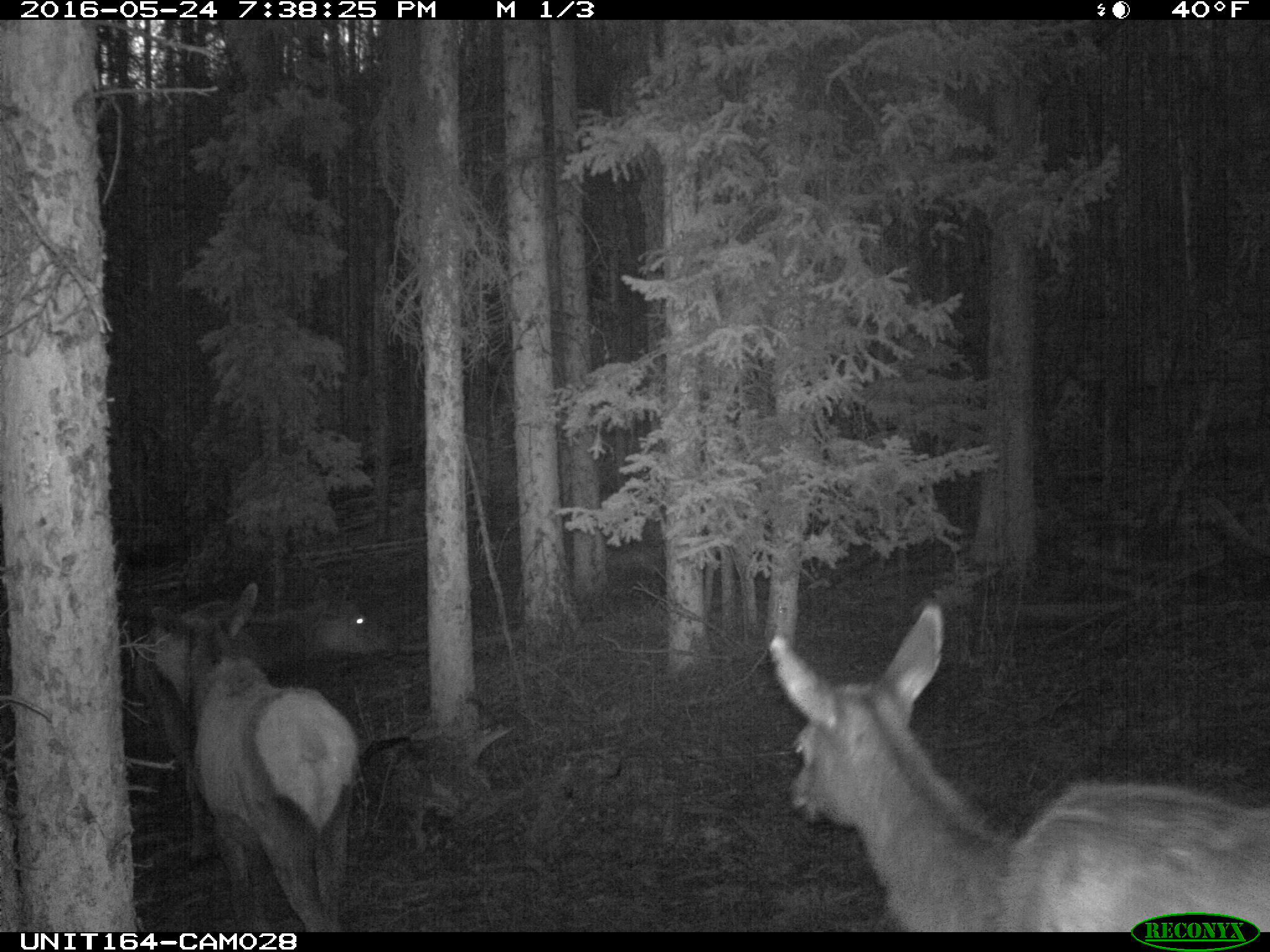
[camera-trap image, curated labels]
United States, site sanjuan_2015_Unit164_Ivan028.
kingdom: Animalia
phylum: Chordata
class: Mammalia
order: Artiodactyla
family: Cervidae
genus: Cervus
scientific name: Cervus elaphus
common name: red deer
Cervus elaphus (red deer).